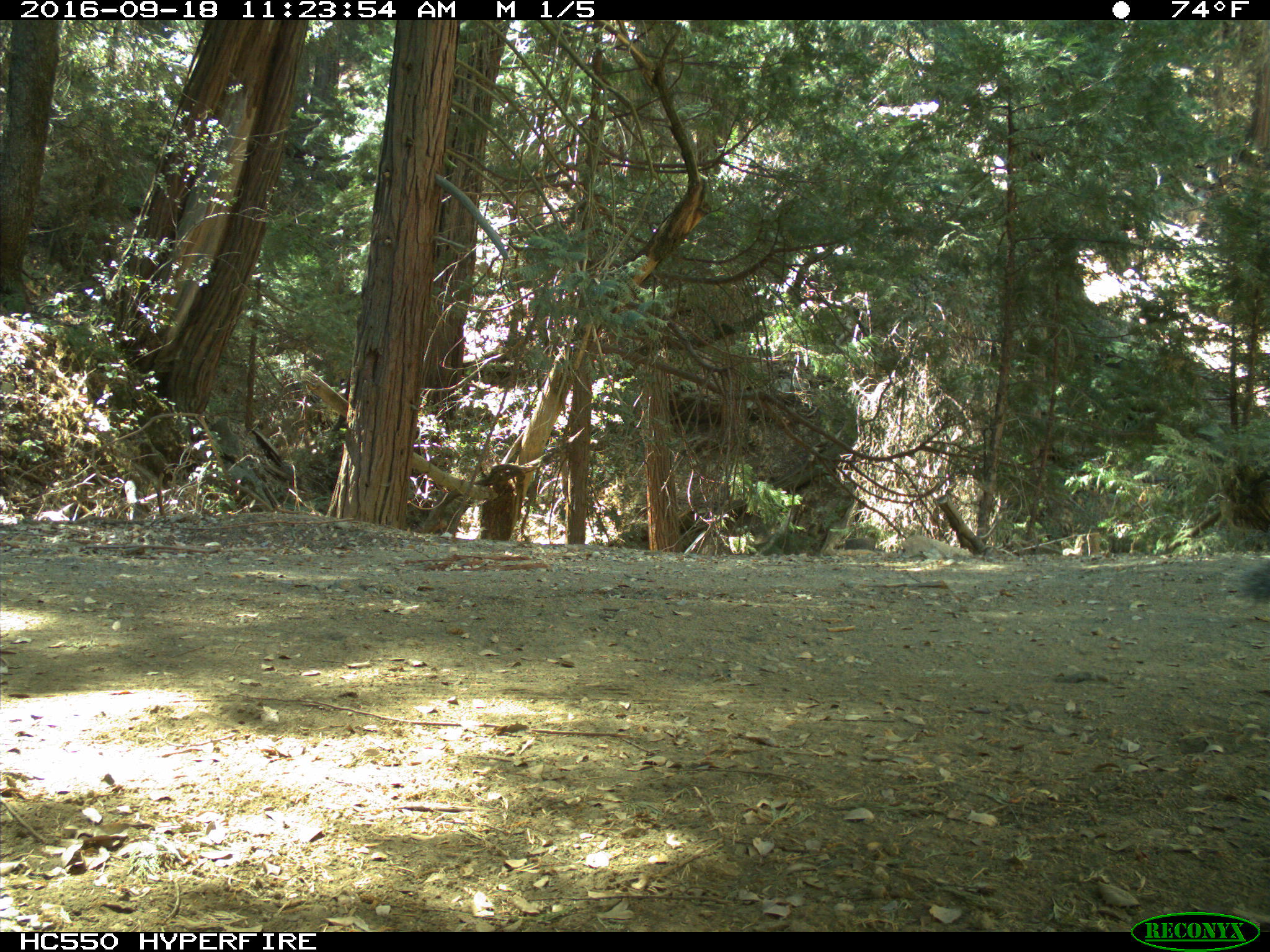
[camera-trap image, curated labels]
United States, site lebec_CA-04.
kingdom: Animalia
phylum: Chordata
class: Mammalia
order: Rodentia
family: Sciuridae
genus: Sciurus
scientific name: Sciurus carolinensis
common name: eastern gray squirrel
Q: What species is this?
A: Sciurus carolinensis (eastern gray squirrel).